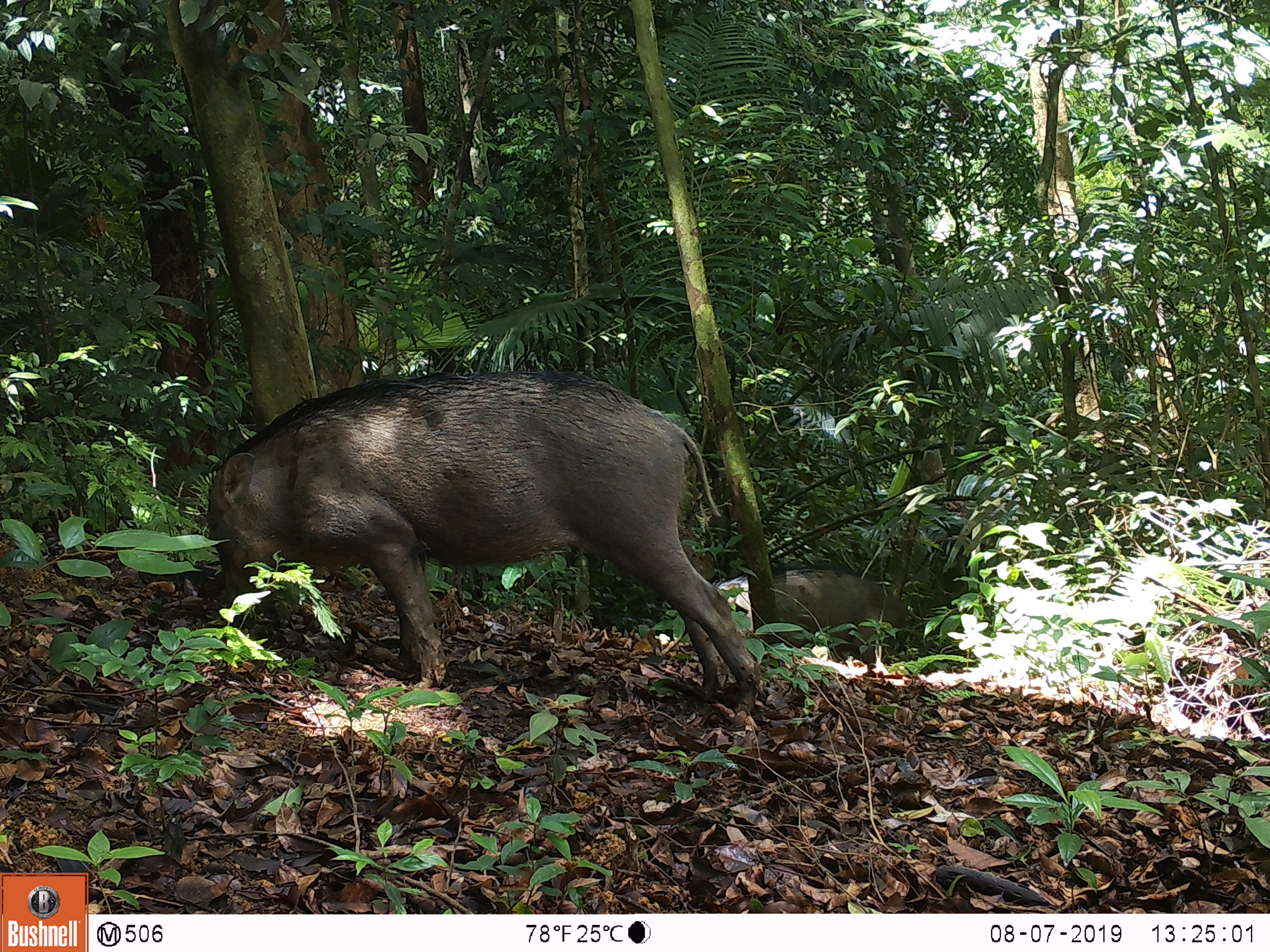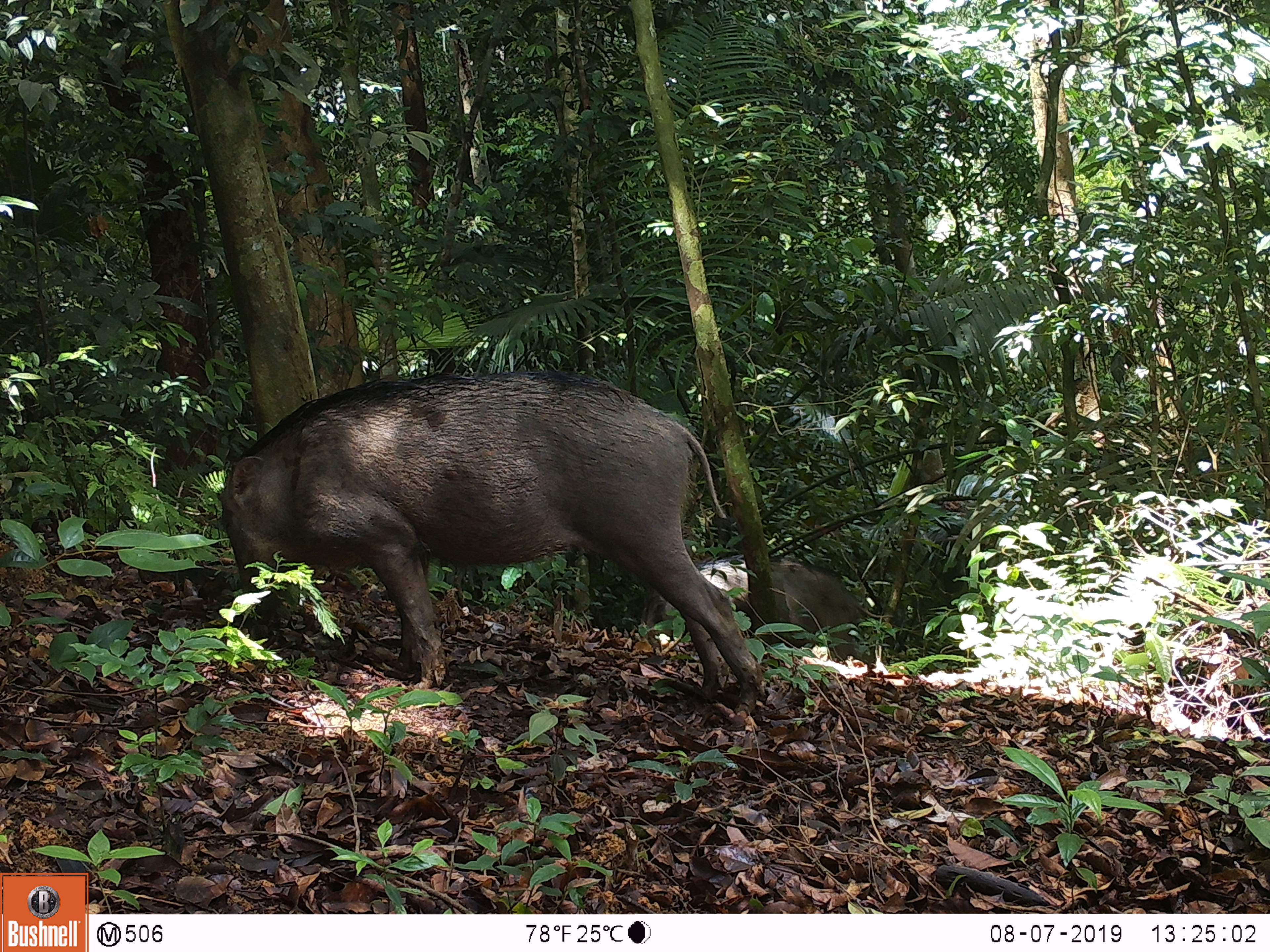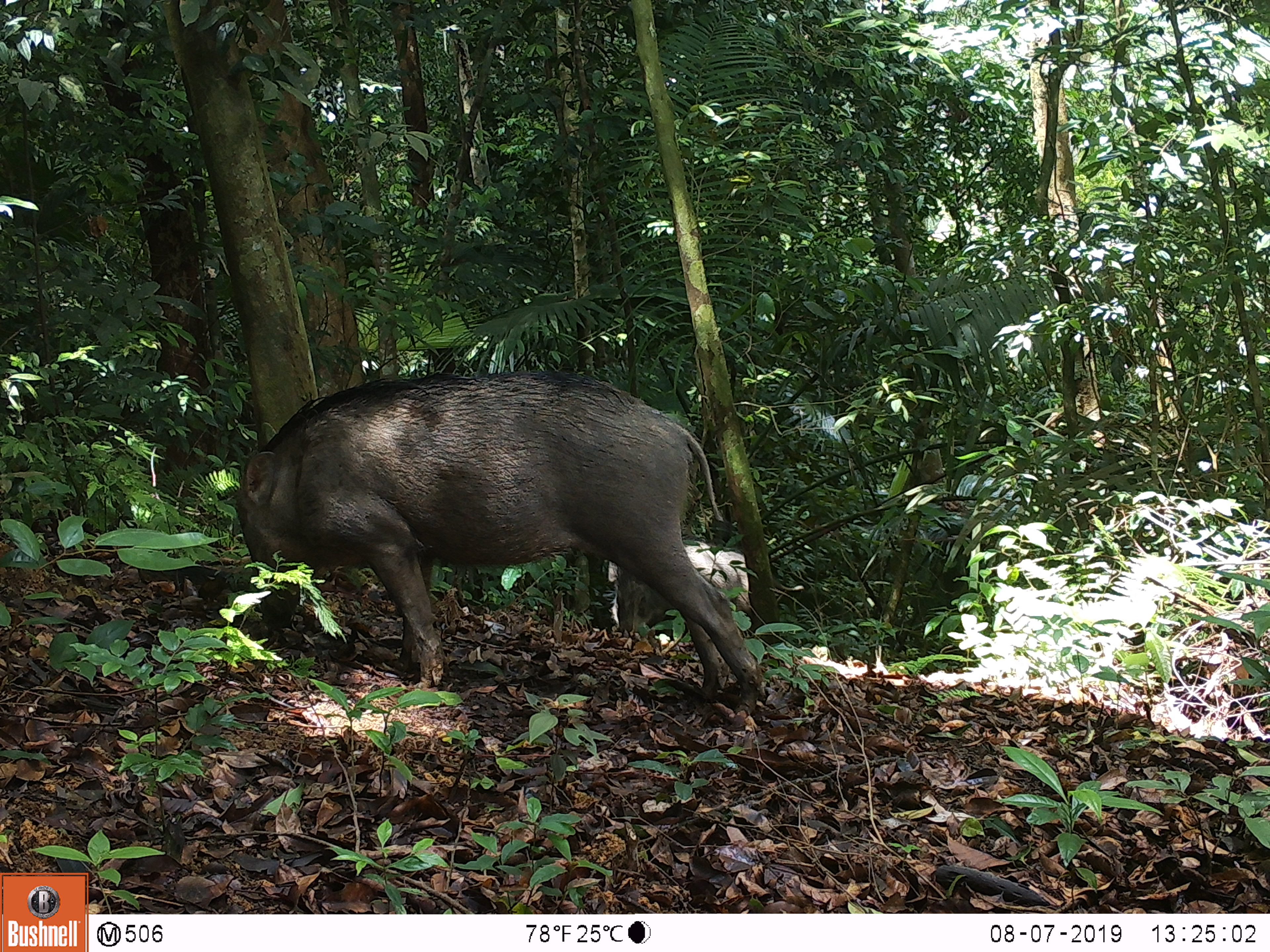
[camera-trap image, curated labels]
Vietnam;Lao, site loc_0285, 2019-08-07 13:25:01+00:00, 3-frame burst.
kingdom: Animalia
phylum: Chordata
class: Mammalia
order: Artiodactyla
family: Suidae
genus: Sus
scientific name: Sus scrofa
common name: eurasian wild pig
Eurasian wild pig (Sus scrofa). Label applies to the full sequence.